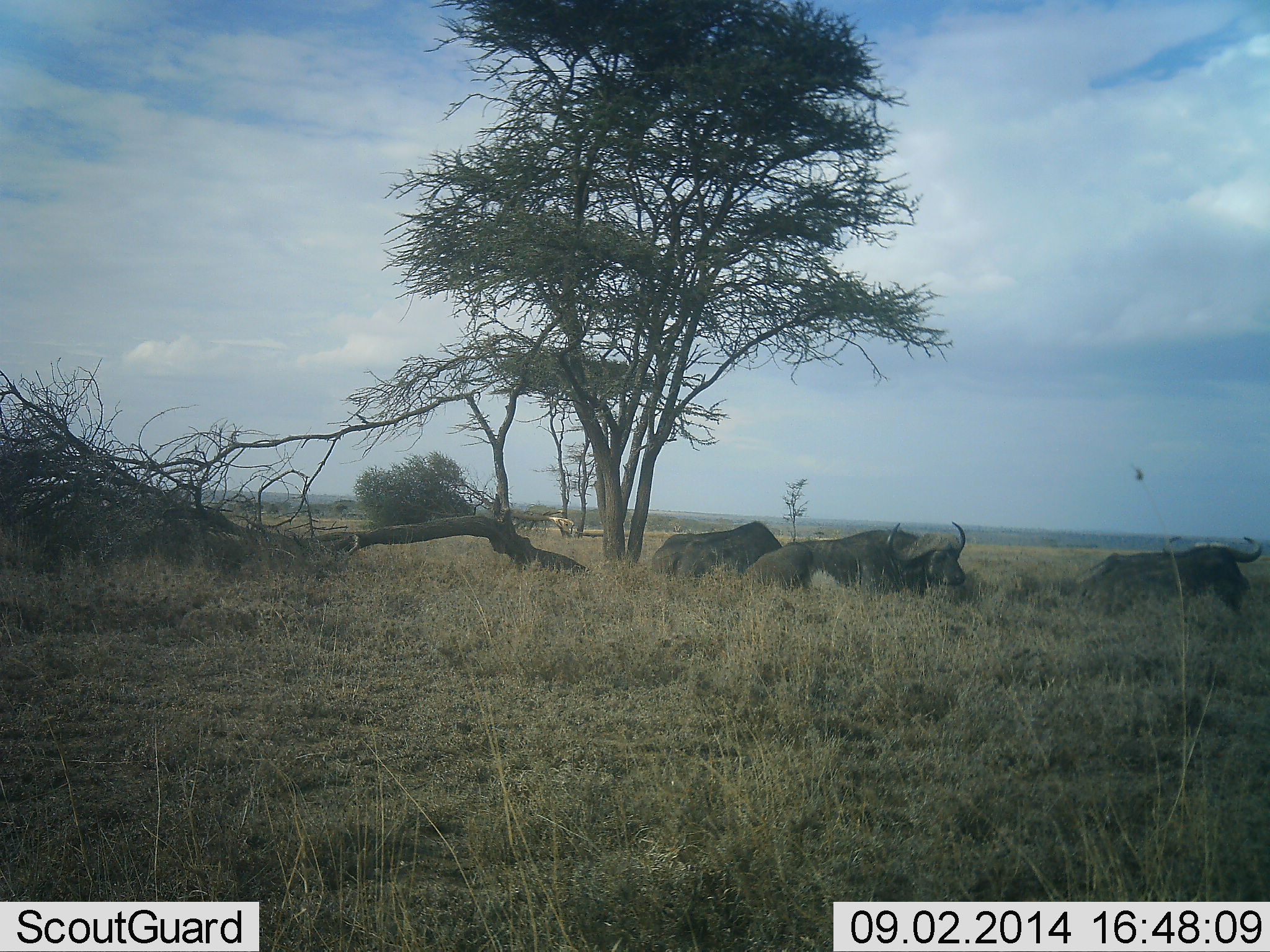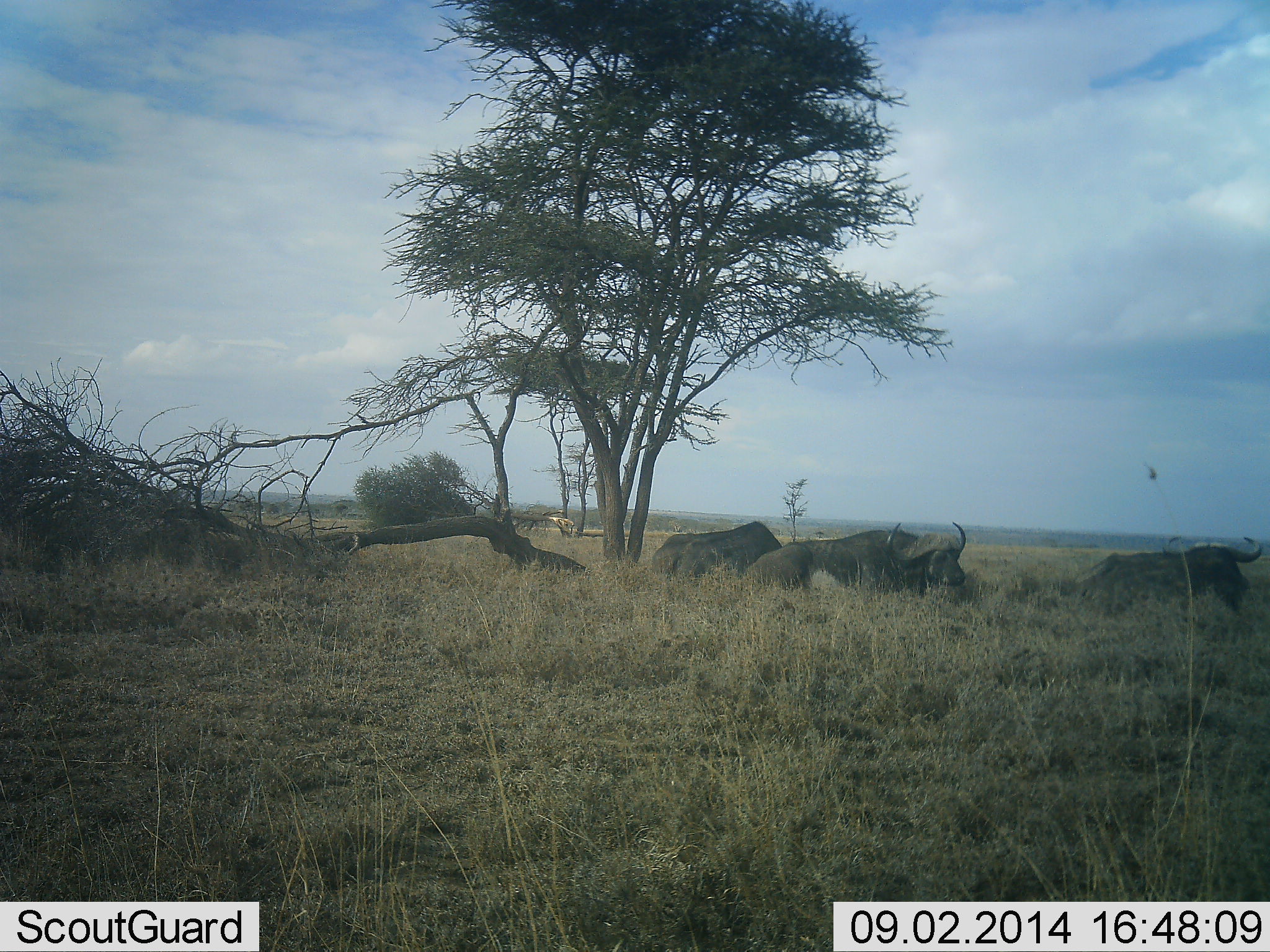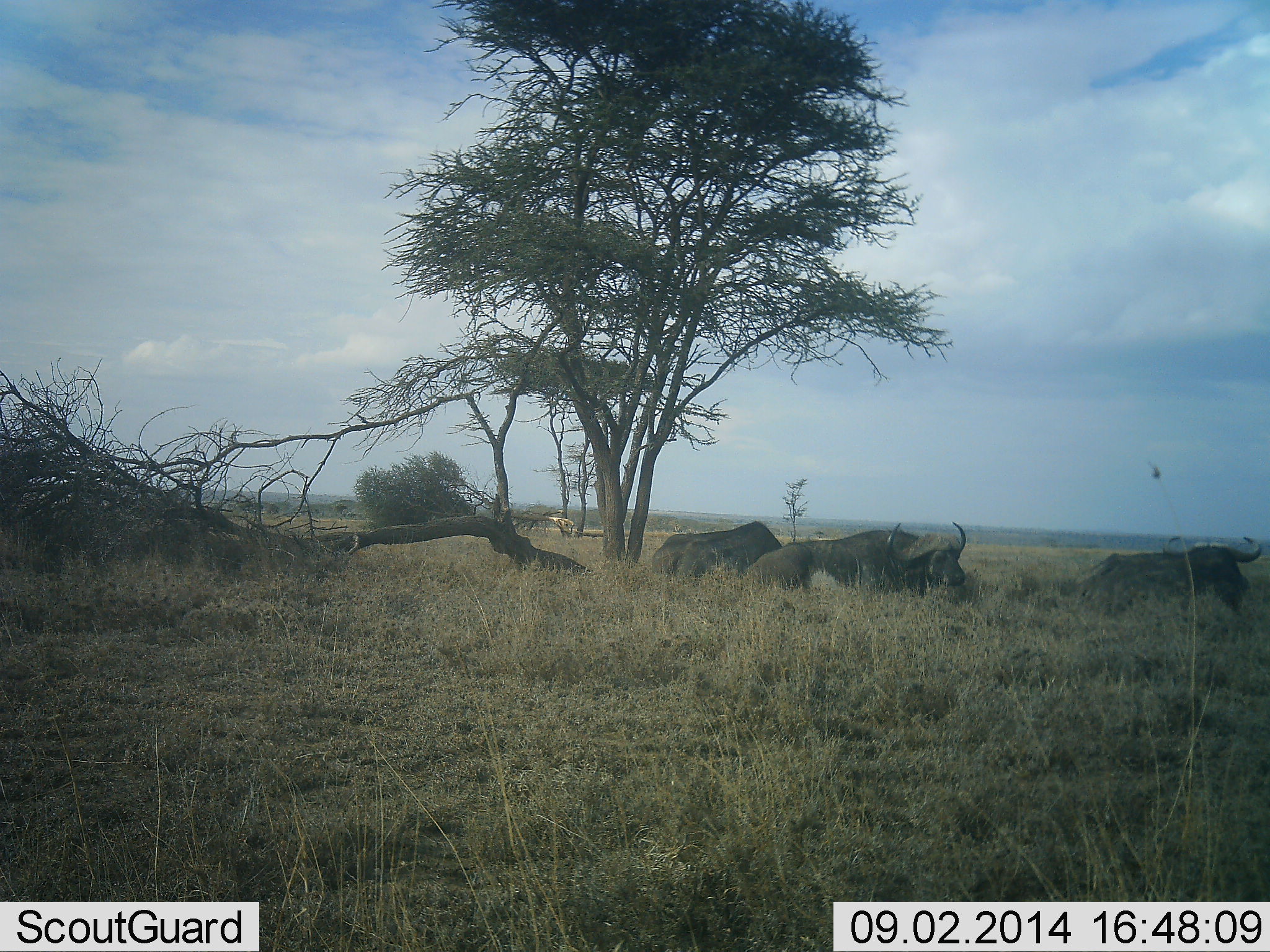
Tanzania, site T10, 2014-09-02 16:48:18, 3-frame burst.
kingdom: Animalia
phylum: Chordata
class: Mammalia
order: Artiodactyla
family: Bovidae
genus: Syncerus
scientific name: Syncerus caffer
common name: cape buffalo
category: buffalo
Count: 3.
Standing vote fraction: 0%.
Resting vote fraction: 100%.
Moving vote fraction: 0%.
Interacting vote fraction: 0%.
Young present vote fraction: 0%.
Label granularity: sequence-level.